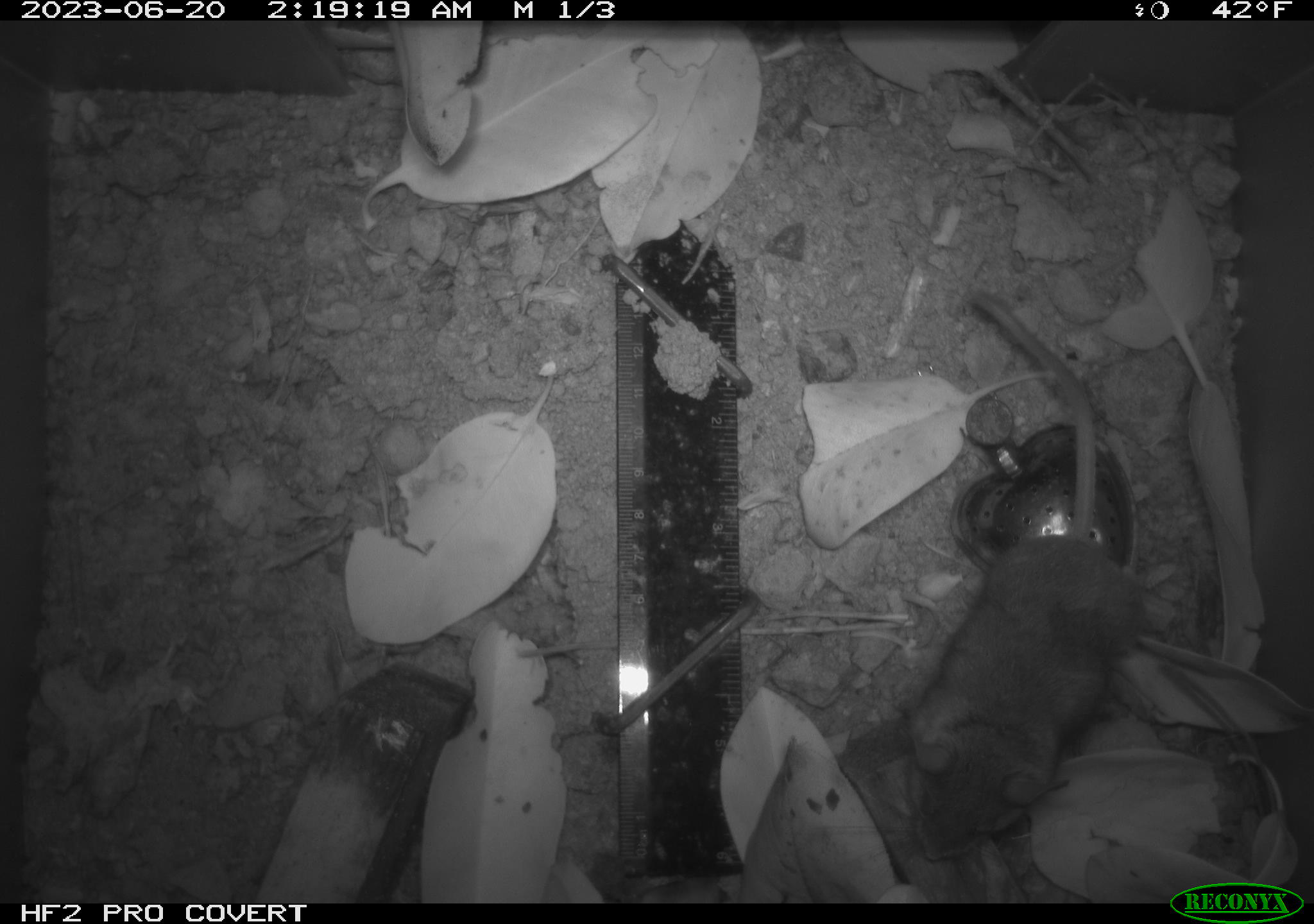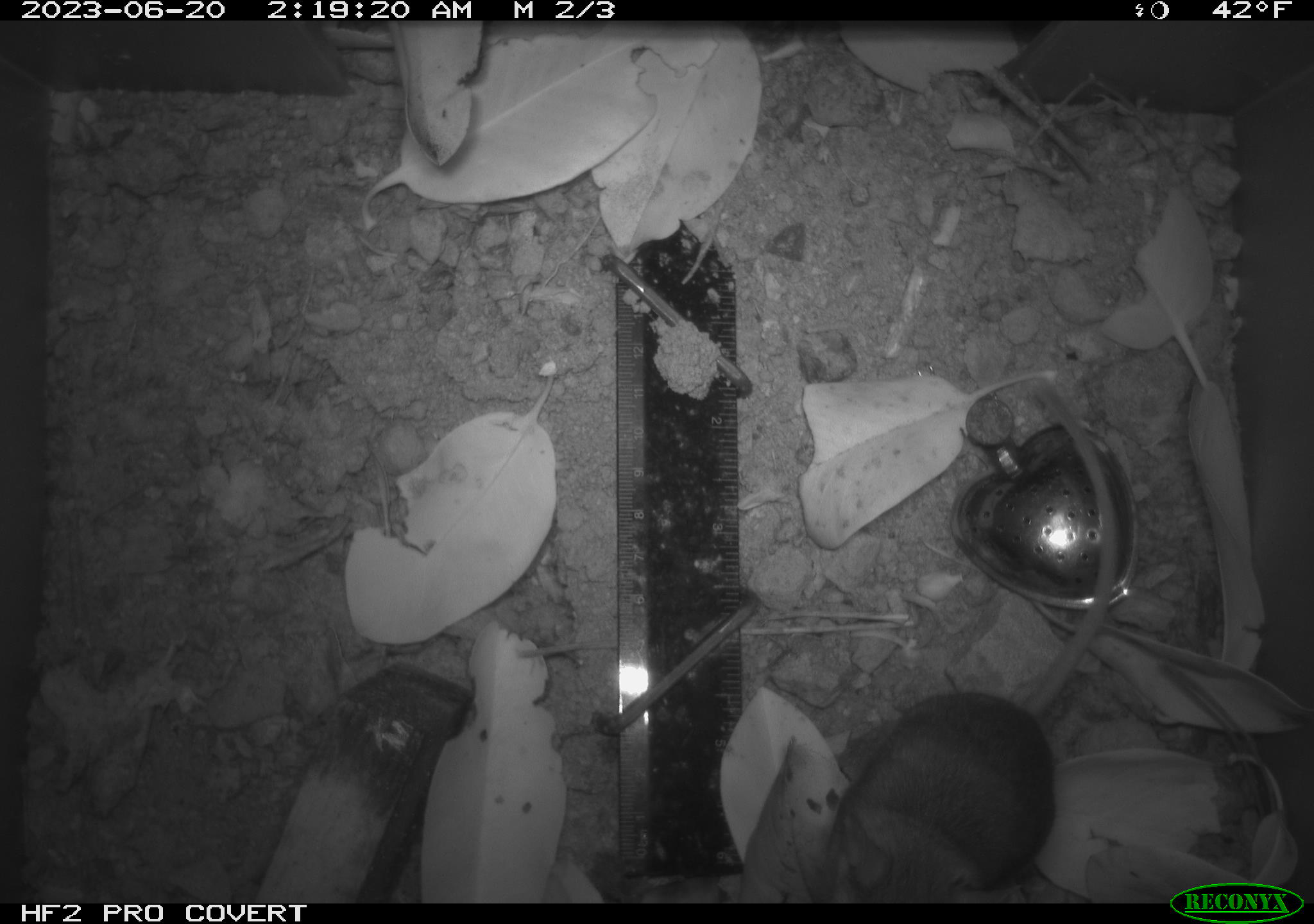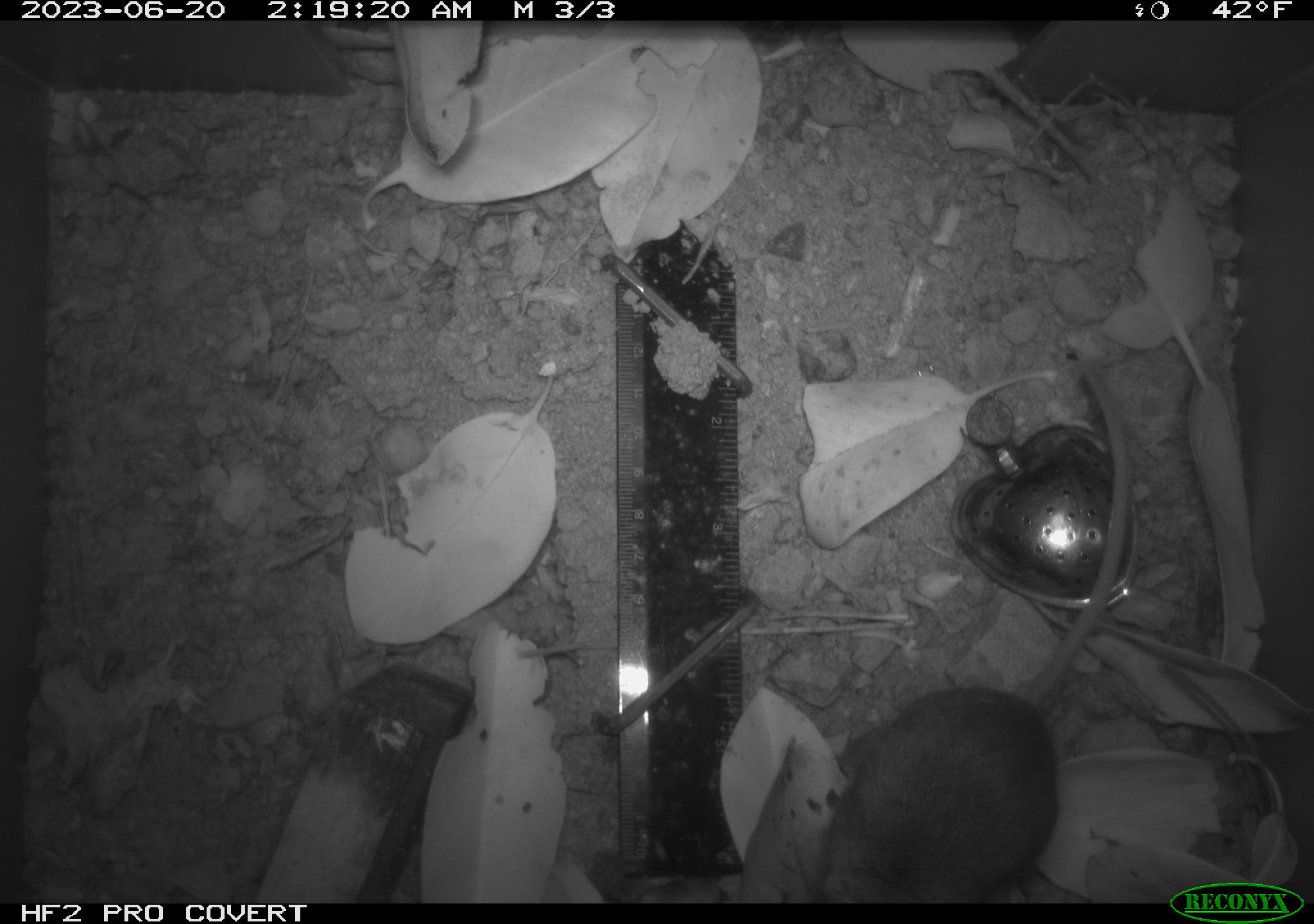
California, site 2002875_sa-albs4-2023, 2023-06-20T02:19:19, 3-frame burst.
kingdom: Animalia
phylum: Chordata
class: Mammalia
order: Rodentia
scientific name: Rodentia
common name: mouse species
Mouse species (Rodentia).